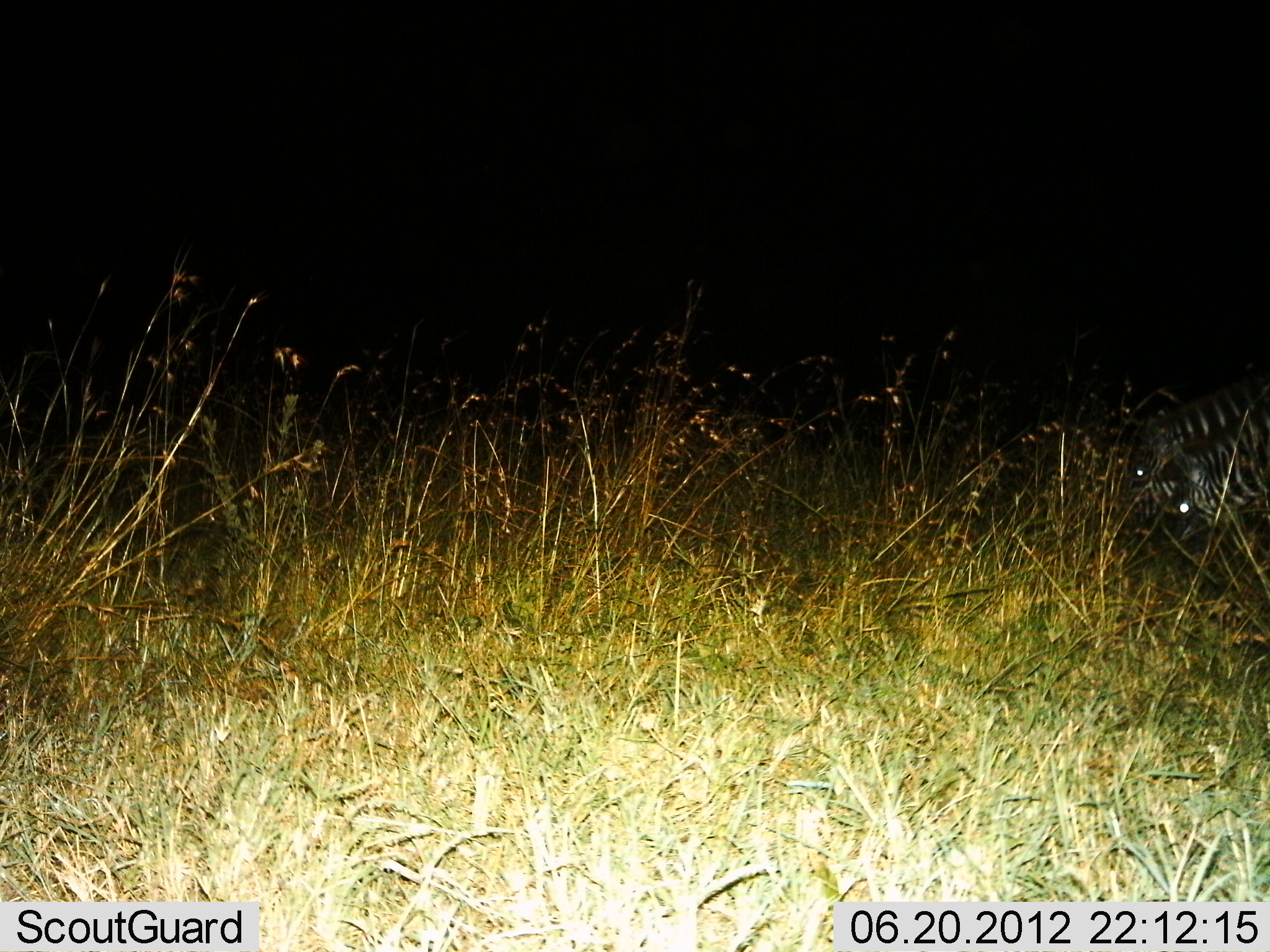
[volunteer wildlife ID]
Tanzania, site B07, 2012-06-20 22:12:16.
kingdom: Animalia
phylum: Chordata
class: Mammalia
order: Perissodactyla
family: Equidae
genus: Equus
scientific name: Equus quagga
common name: plains zebra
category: zebra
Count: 2.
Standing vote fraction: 0%.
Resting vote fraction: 10%.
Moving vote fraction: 0%.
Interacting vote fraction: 0%.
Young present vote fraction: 0%.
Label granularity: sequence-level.